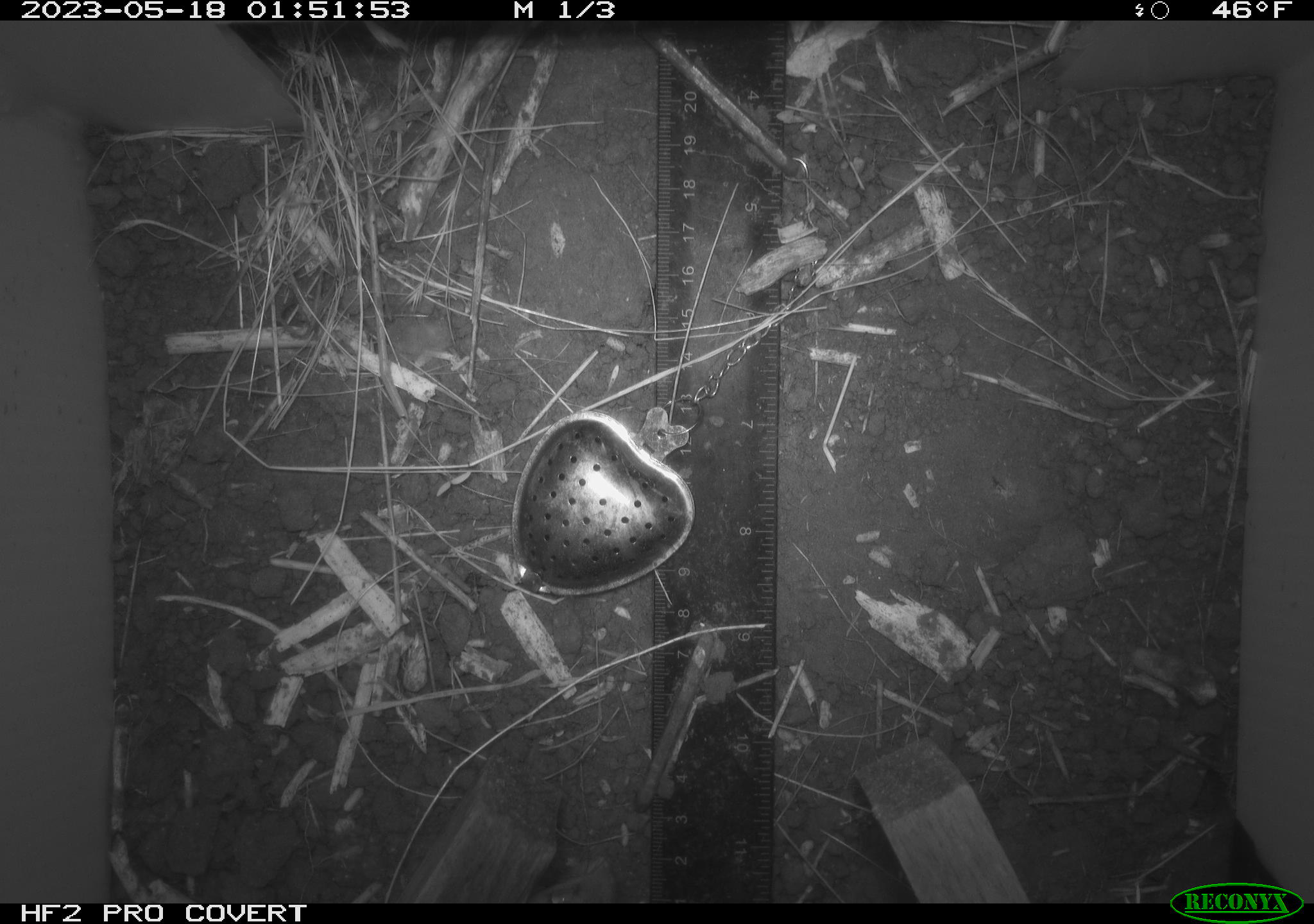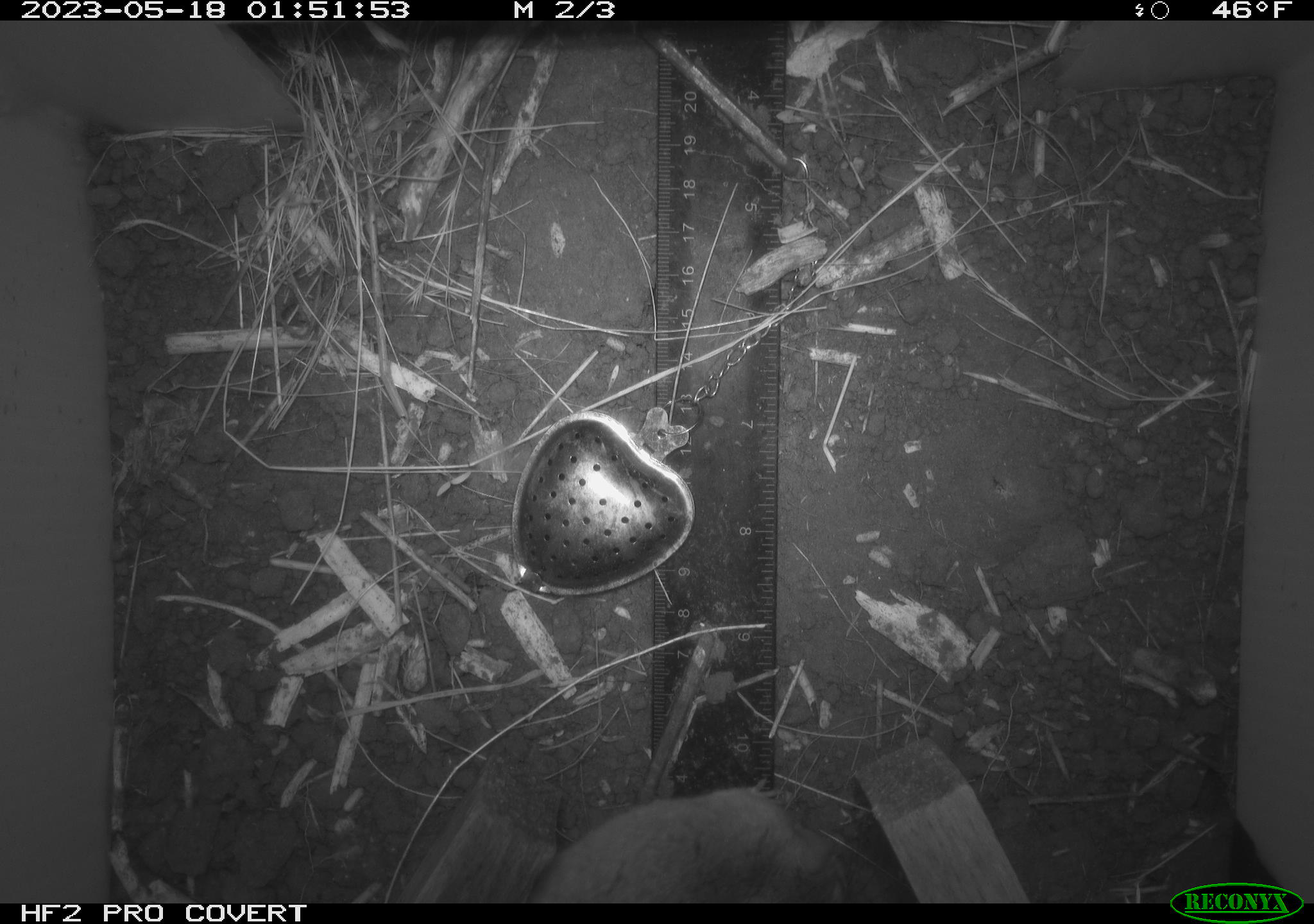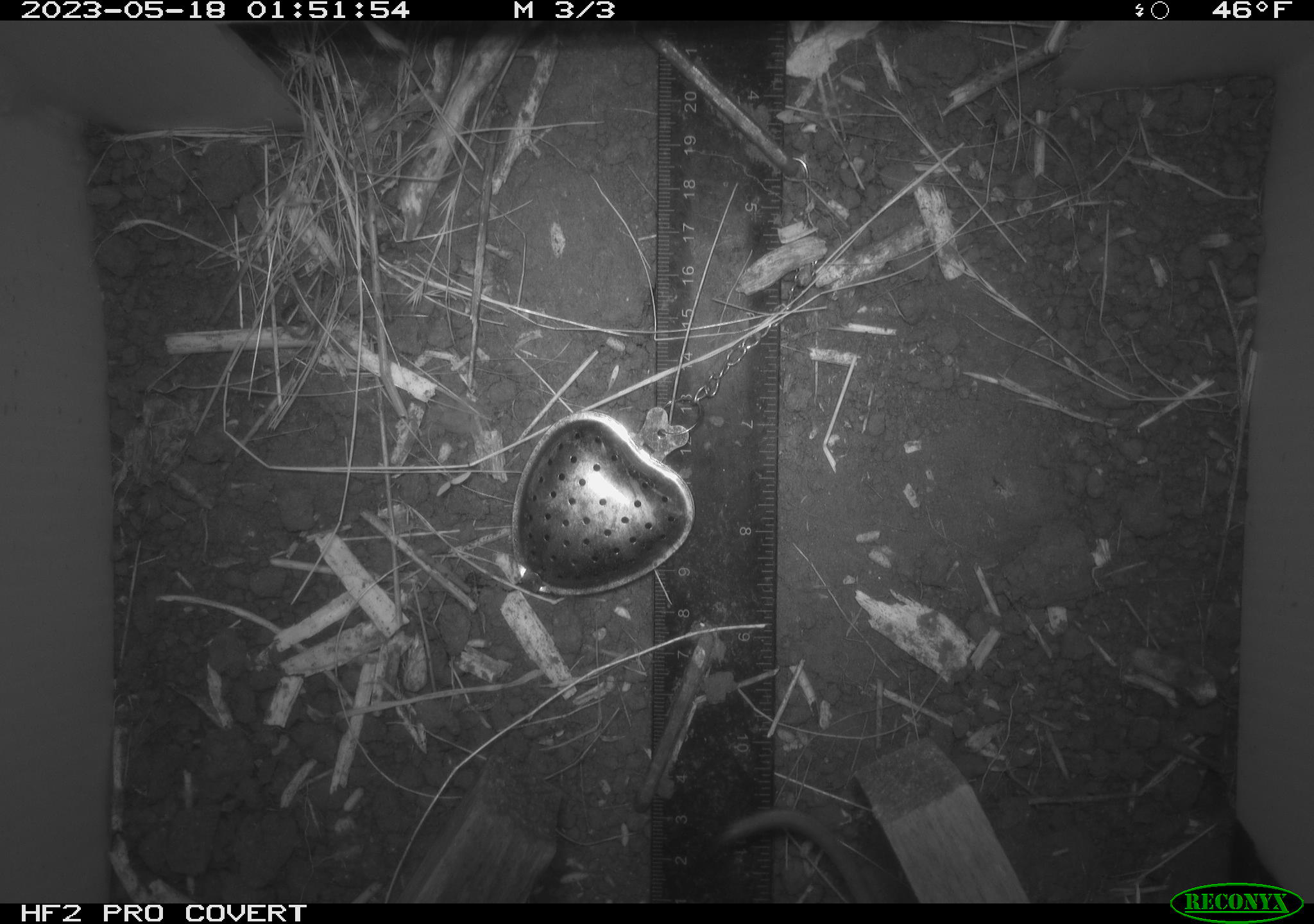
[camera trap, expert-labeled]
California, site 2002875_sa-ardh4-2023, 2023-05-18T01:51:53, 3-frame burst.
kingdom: Animalia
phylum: Chordata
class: Mammalia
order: Rodentia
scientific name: Rodentia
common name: mouse species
Mouse species (Rodentia).